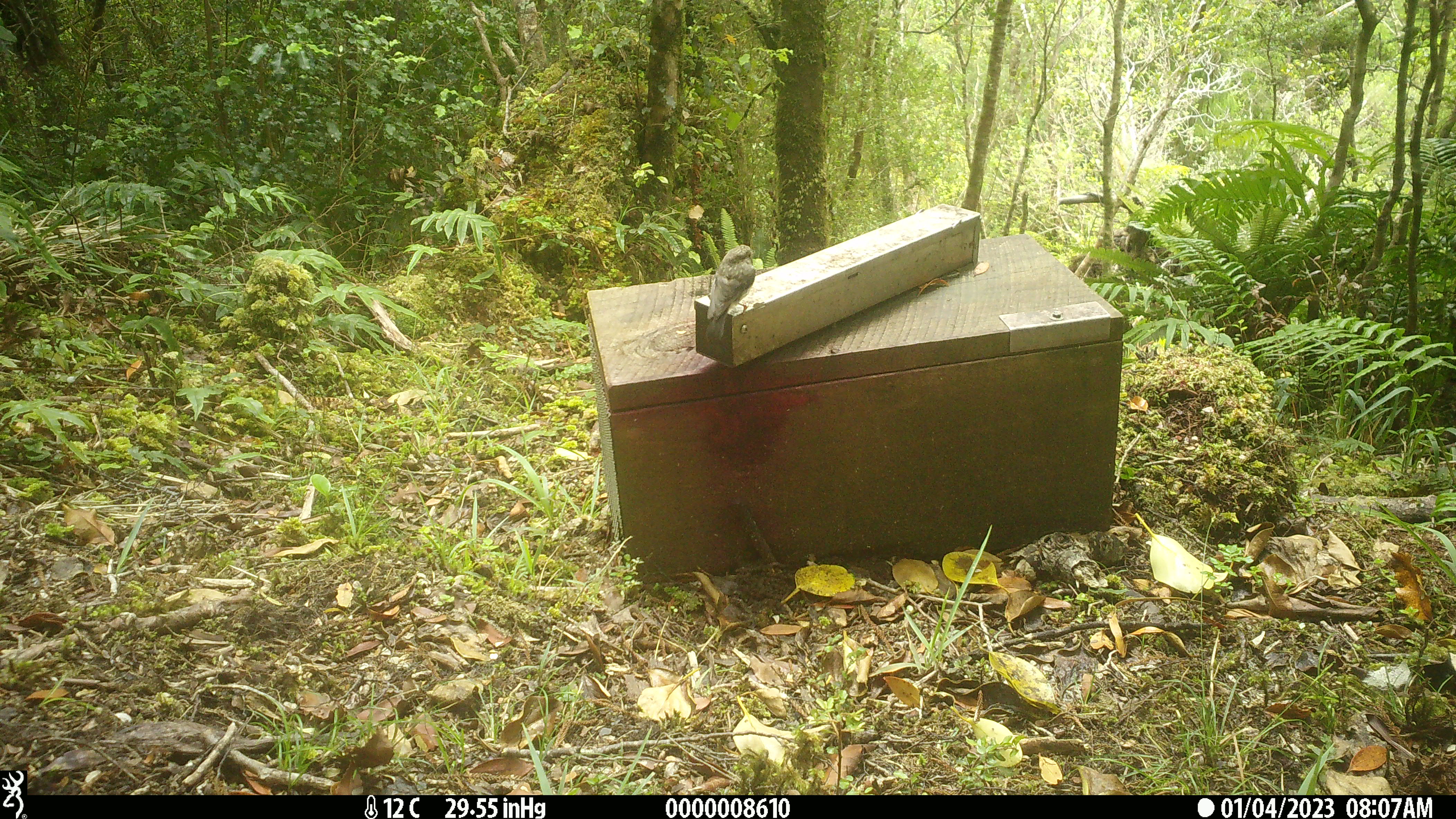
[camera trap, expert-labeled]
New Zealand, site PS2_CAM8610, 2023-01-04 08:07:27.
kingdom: Animalia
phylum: Chordata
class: Aves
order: Passeriformes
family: Petroicidae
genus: Petroica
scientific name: Petroica macrocephala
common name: tomtit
Tomtit (Petroica macrocephala).